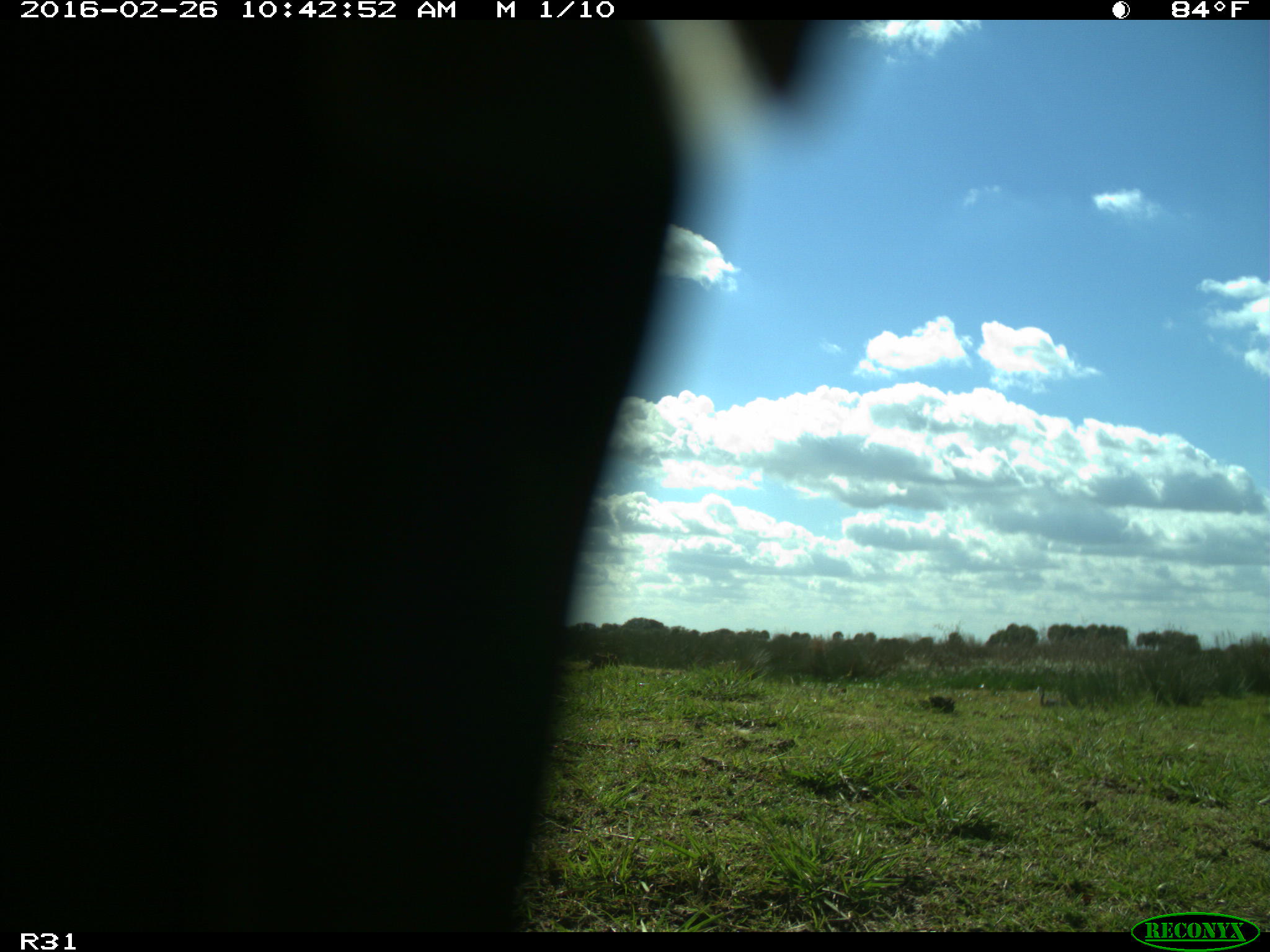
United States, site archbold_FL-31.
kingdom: Animalia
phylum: Chordata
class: Aves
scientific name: Aves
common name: birds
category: unidentified bird